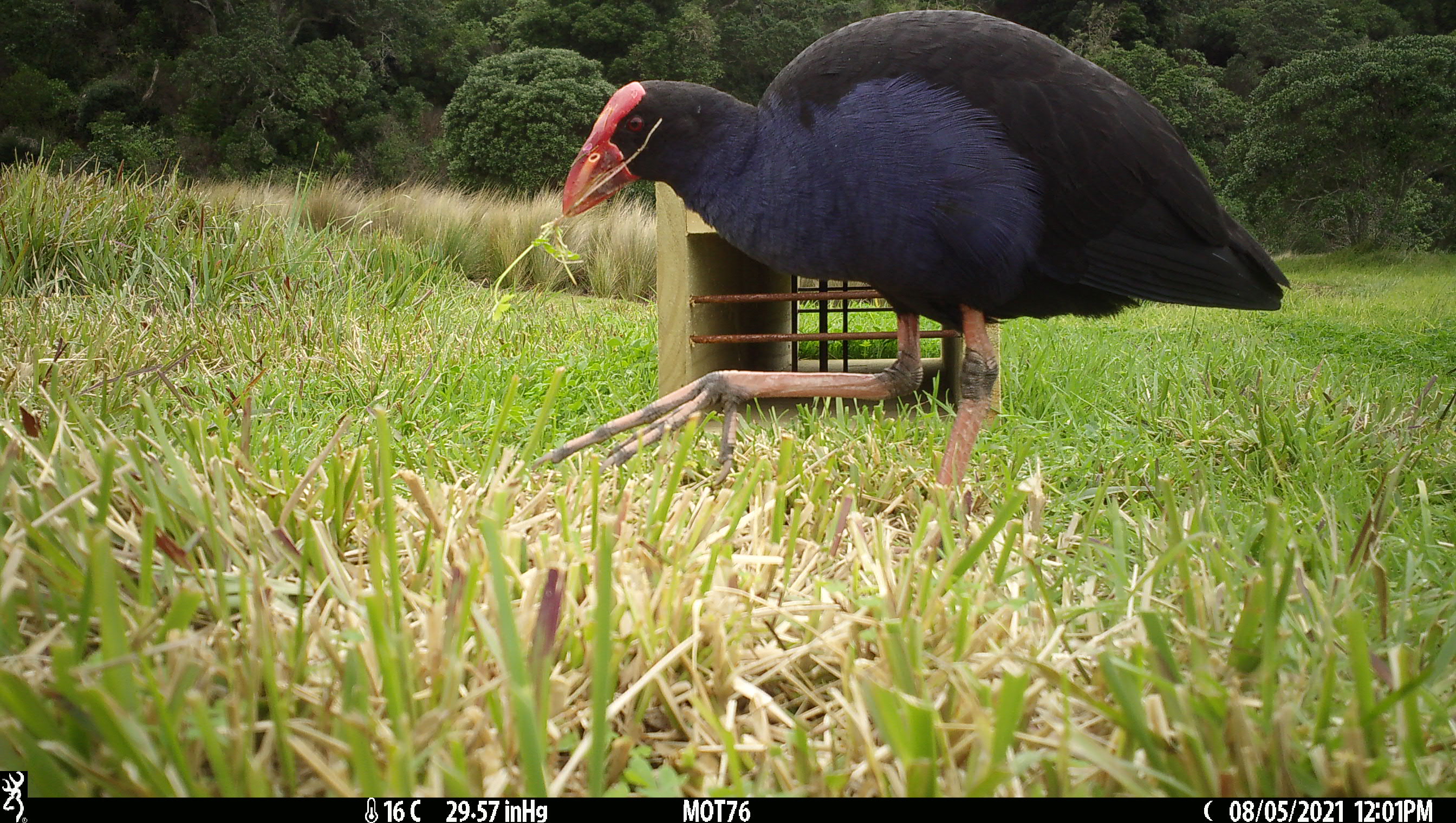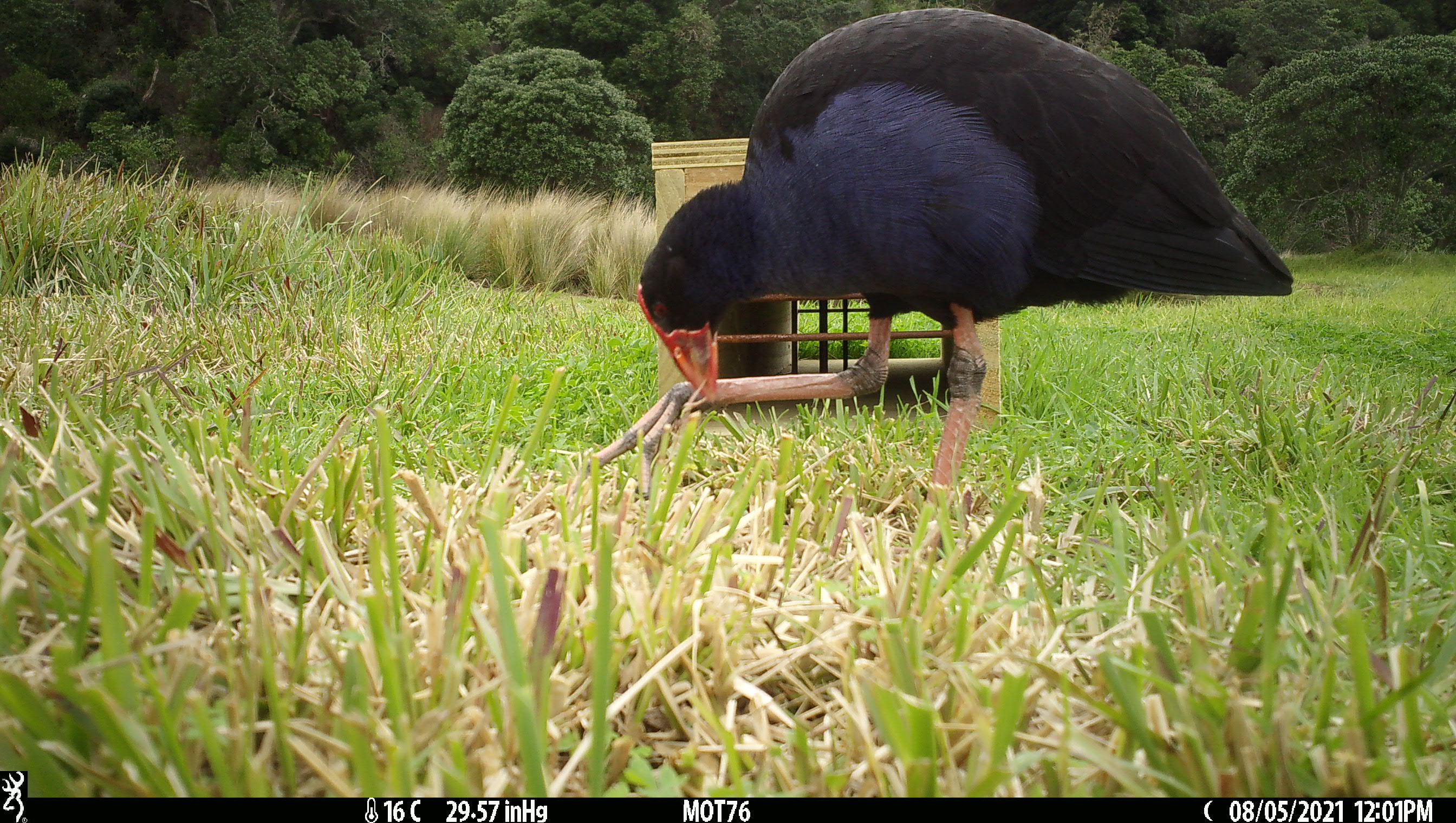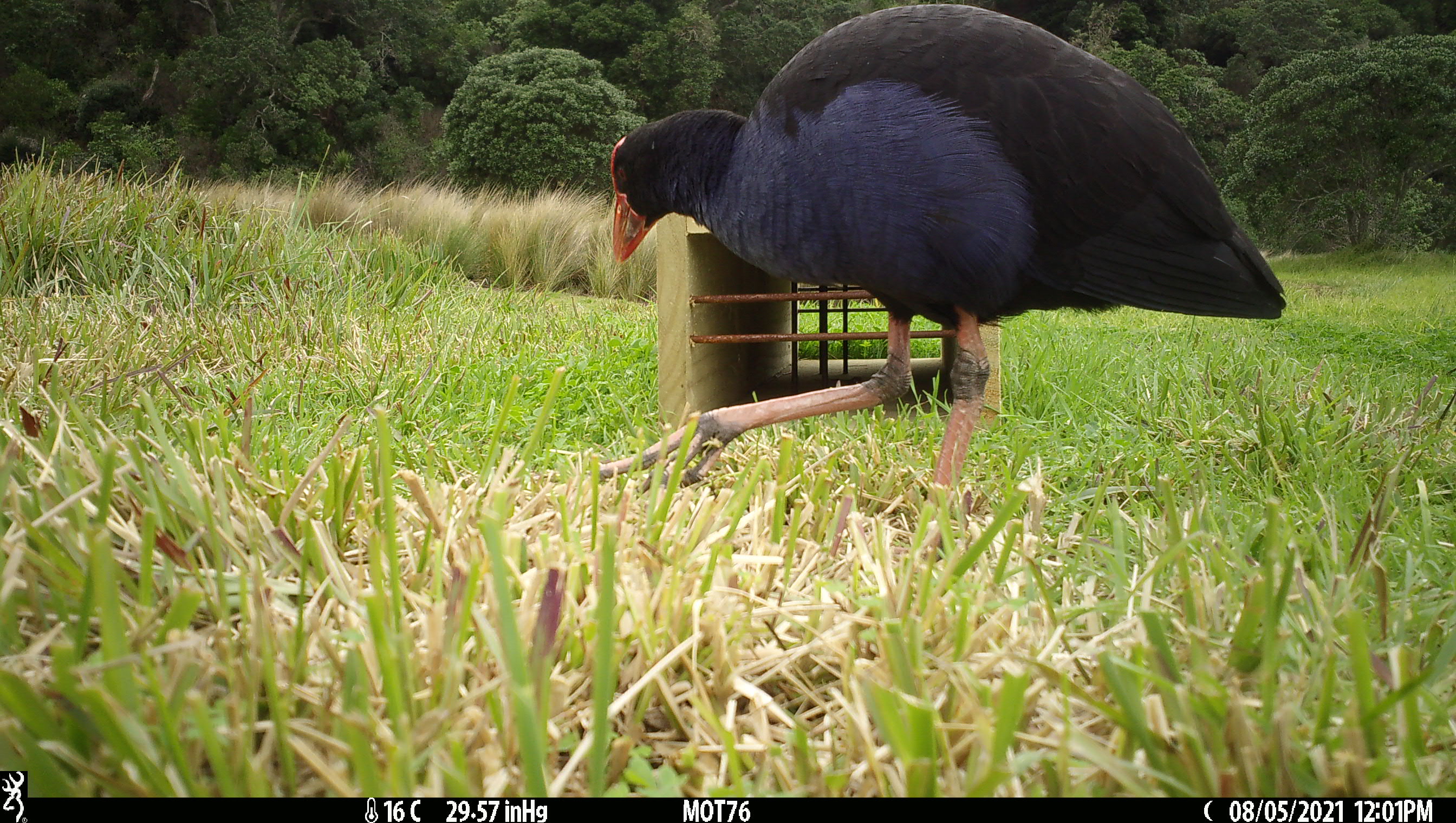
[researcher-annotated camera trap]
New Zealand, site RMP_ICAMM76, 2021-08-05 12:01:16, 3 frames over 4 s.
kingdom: Animalia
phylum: Chordata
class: Aves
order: Gruiformes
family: Rallidae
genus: Porphyrio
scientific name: Porphyrio melanotus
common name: australasian swamphen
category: pukeko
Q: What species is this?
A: Pukeko (australasian swamphen) (Porphyrio melanotus).